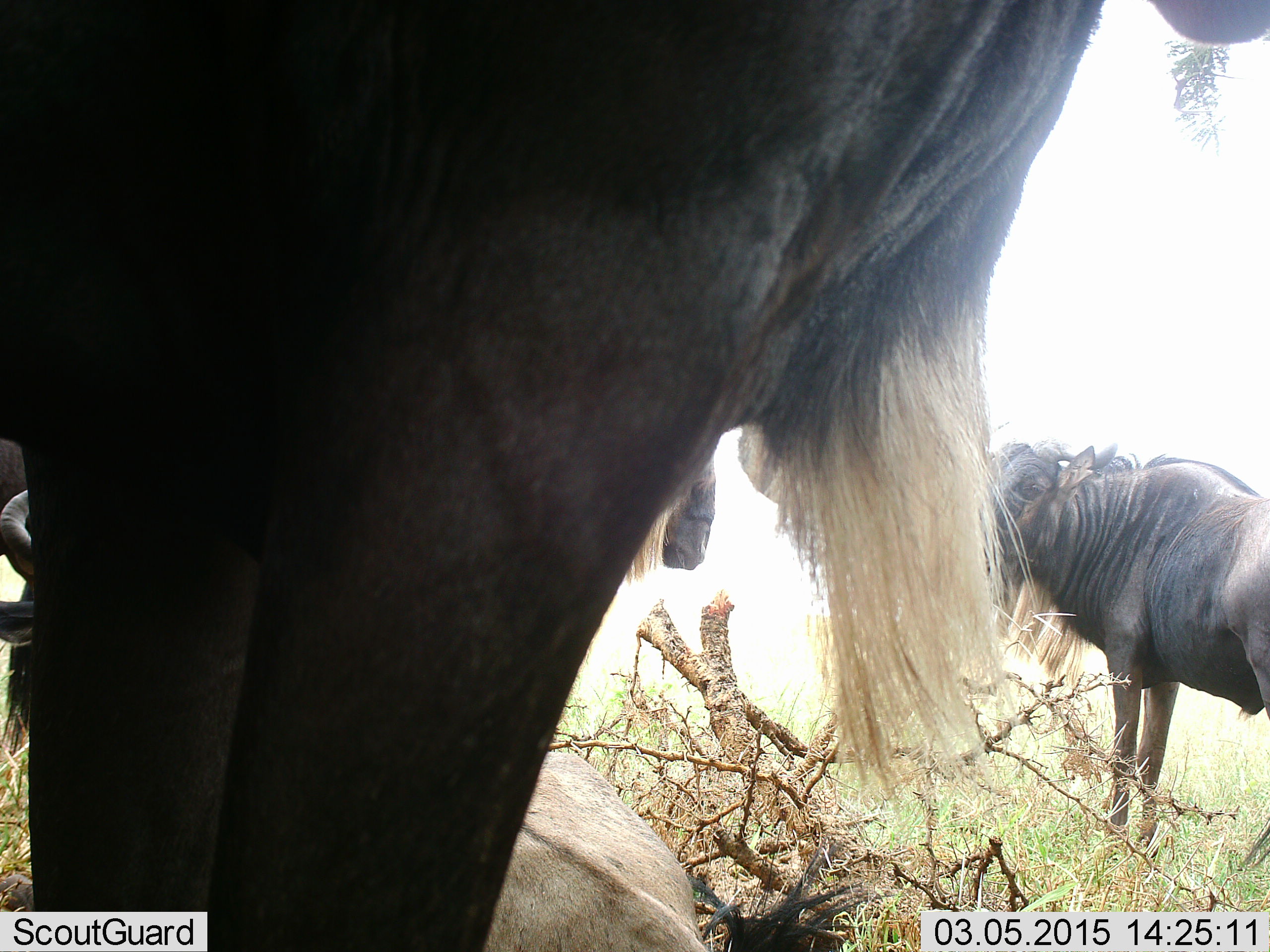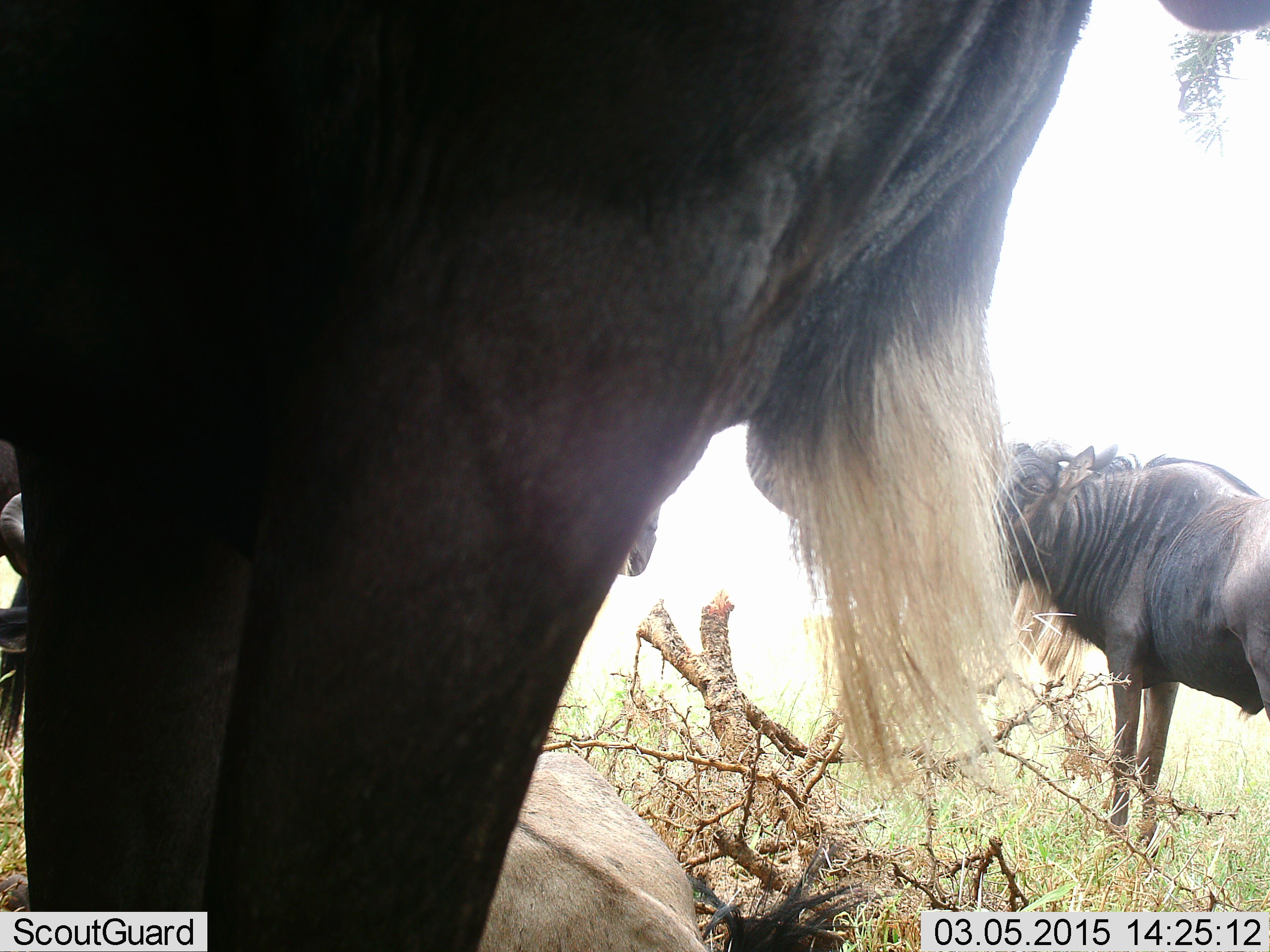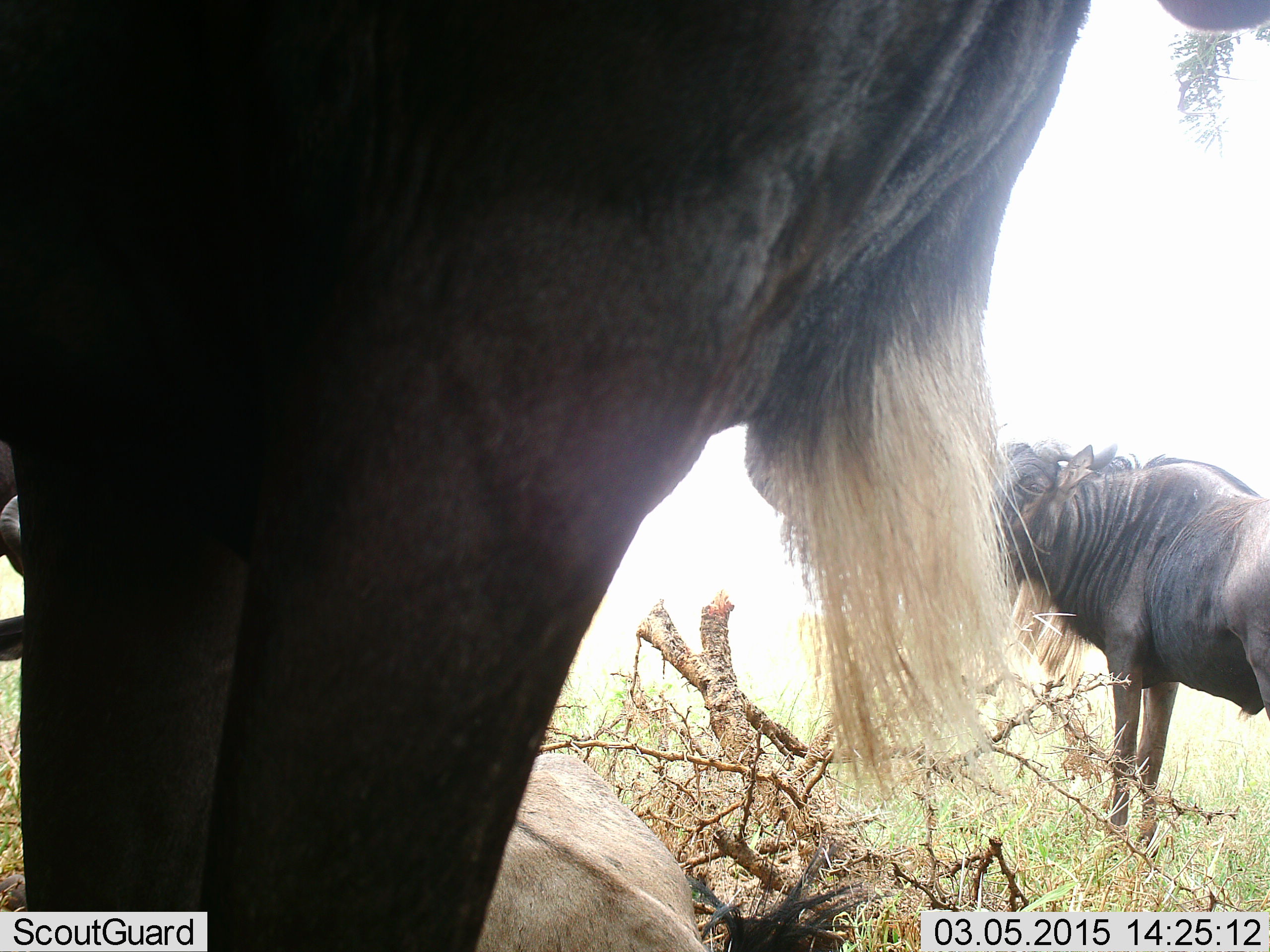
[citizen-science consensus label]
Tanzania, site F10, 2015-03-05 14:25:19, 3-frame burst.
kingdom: Animalia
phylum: Chordata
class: Mammalia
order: Artiodactyla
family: Bovidae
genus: Connochaetes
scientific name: Connochaetes taurinus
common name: blue wildebeest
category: wildebeest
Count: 4.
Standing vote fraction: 90%.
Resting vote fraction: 50%.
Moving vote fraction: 30%.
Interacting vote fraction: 0%.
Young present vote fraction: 0%.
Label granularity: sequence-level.